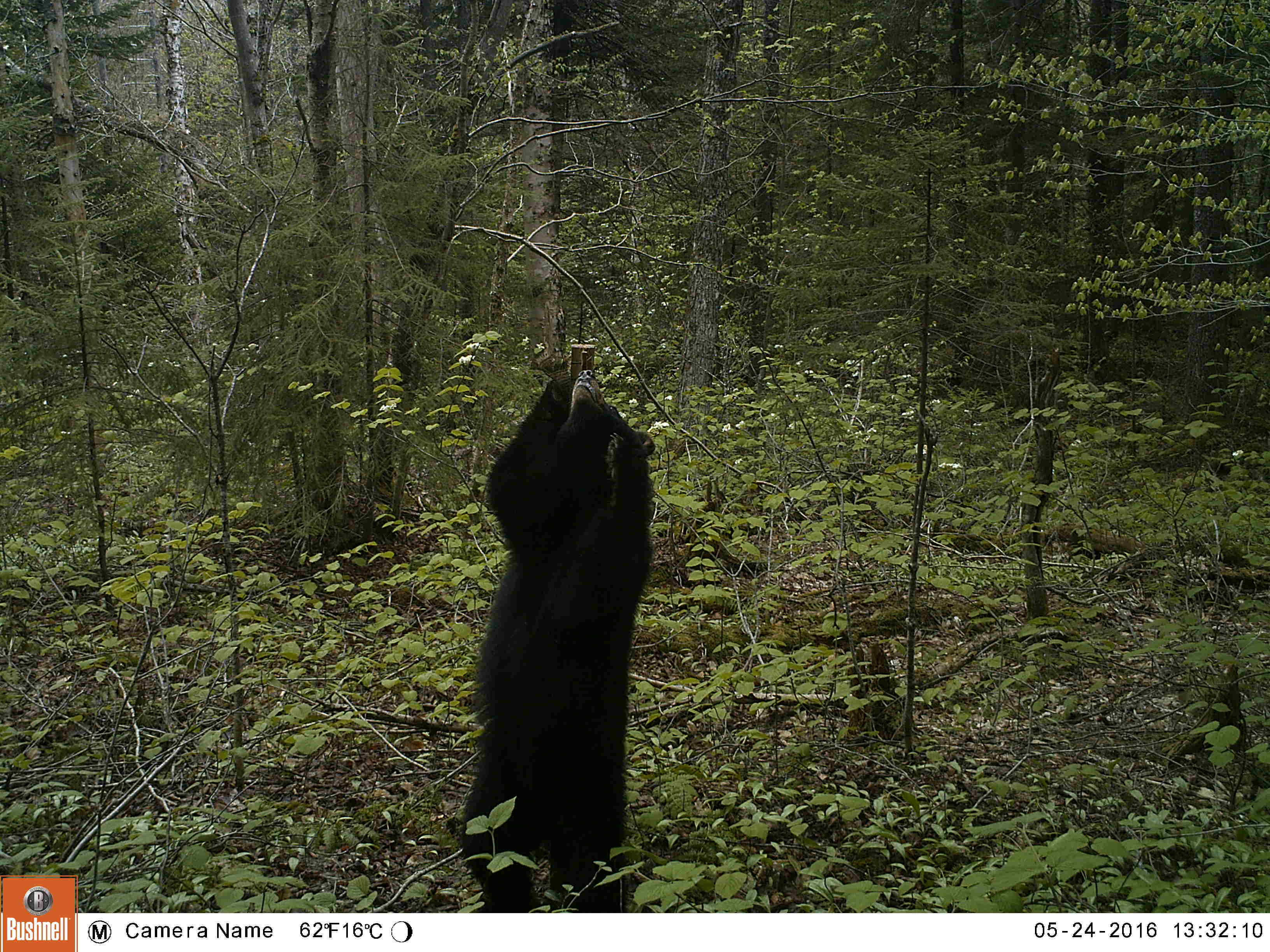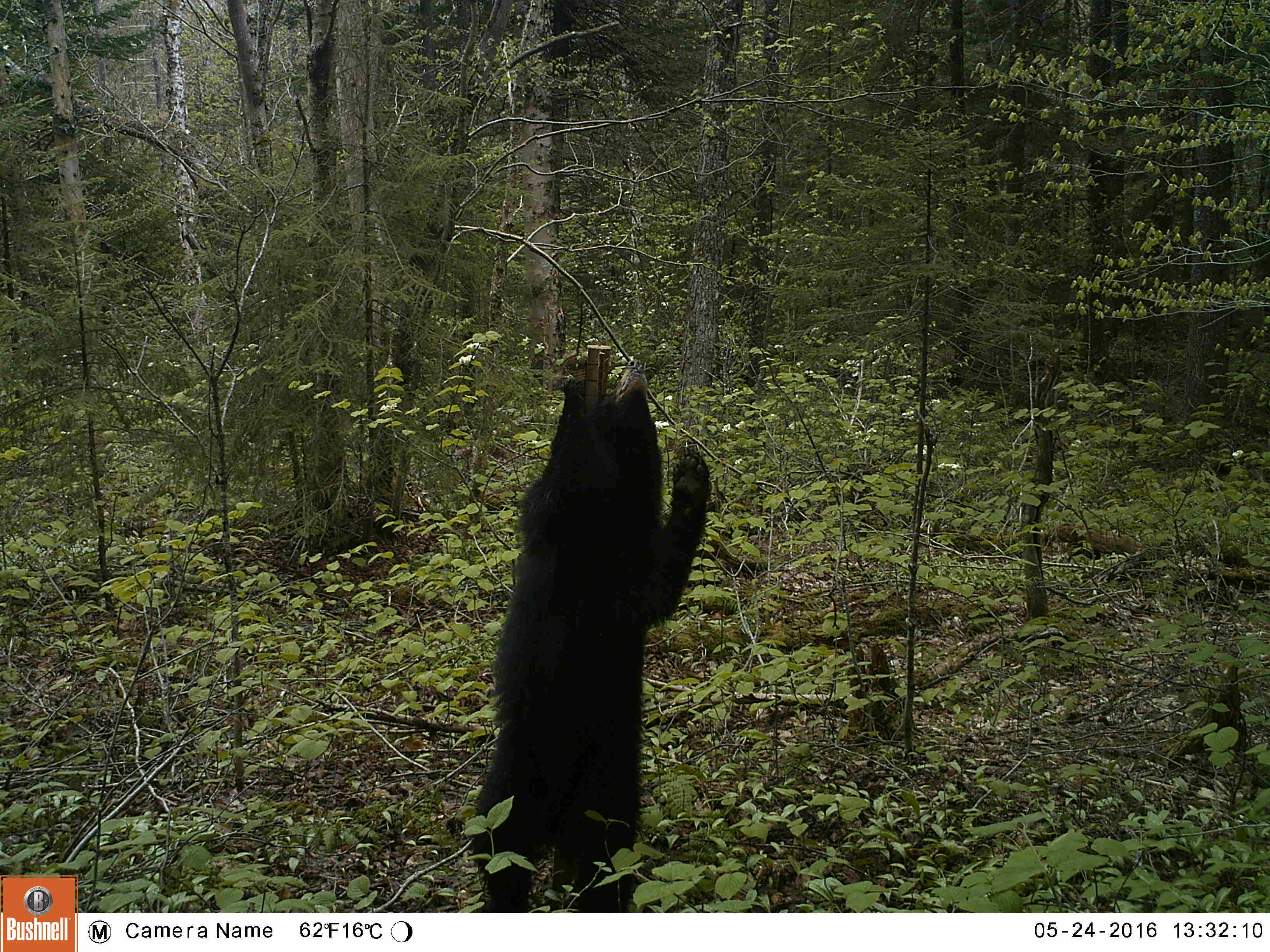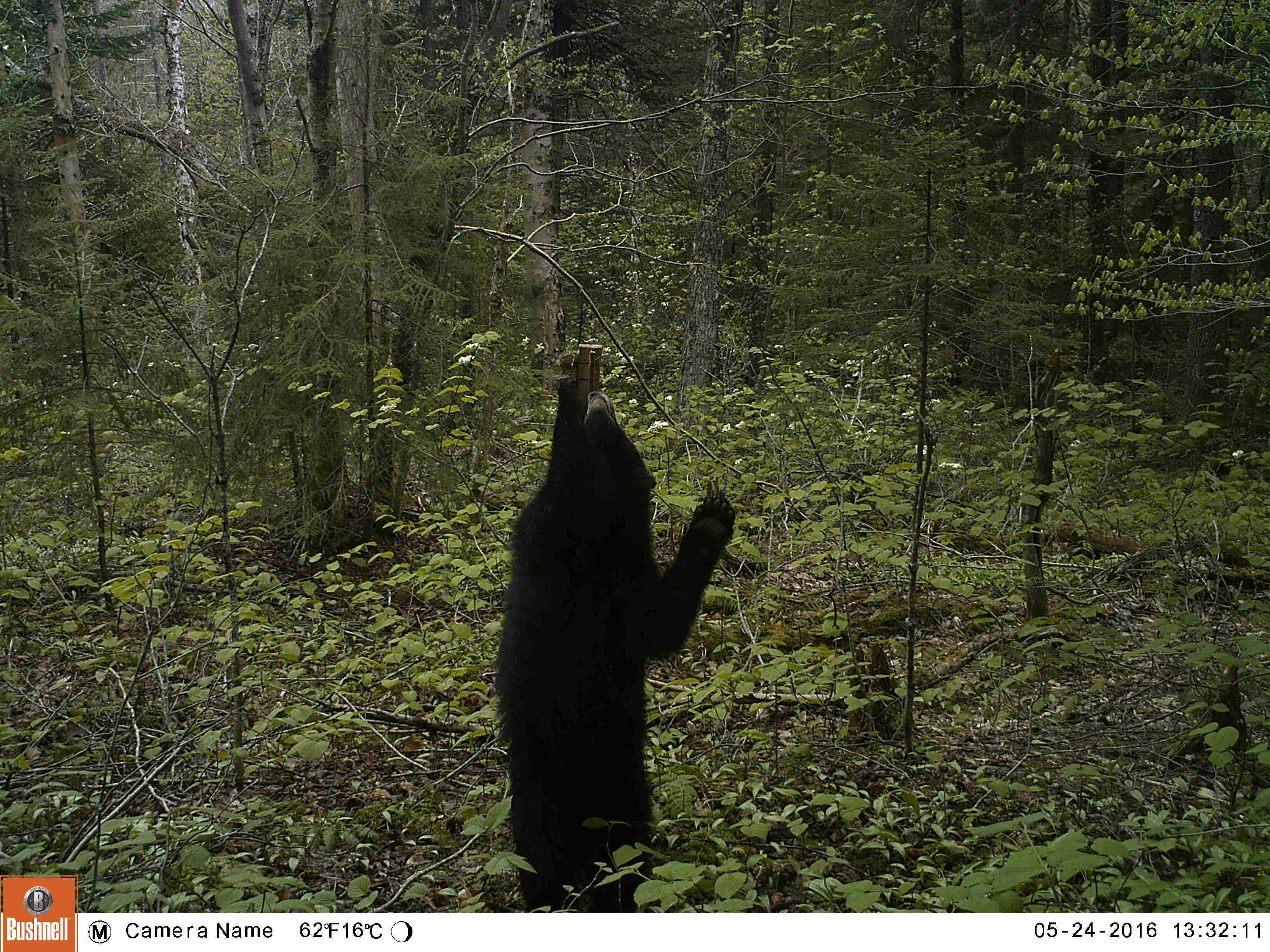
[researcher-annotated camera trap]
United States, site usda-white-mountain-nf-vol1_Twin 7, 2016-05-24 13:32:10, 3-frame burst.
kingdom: Animalia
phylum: Chordata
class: Mammalia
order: Carnivora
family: Ursidae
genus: Ursus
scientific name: Ursus americanus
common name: black bear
Black bear (Ursus americanus).